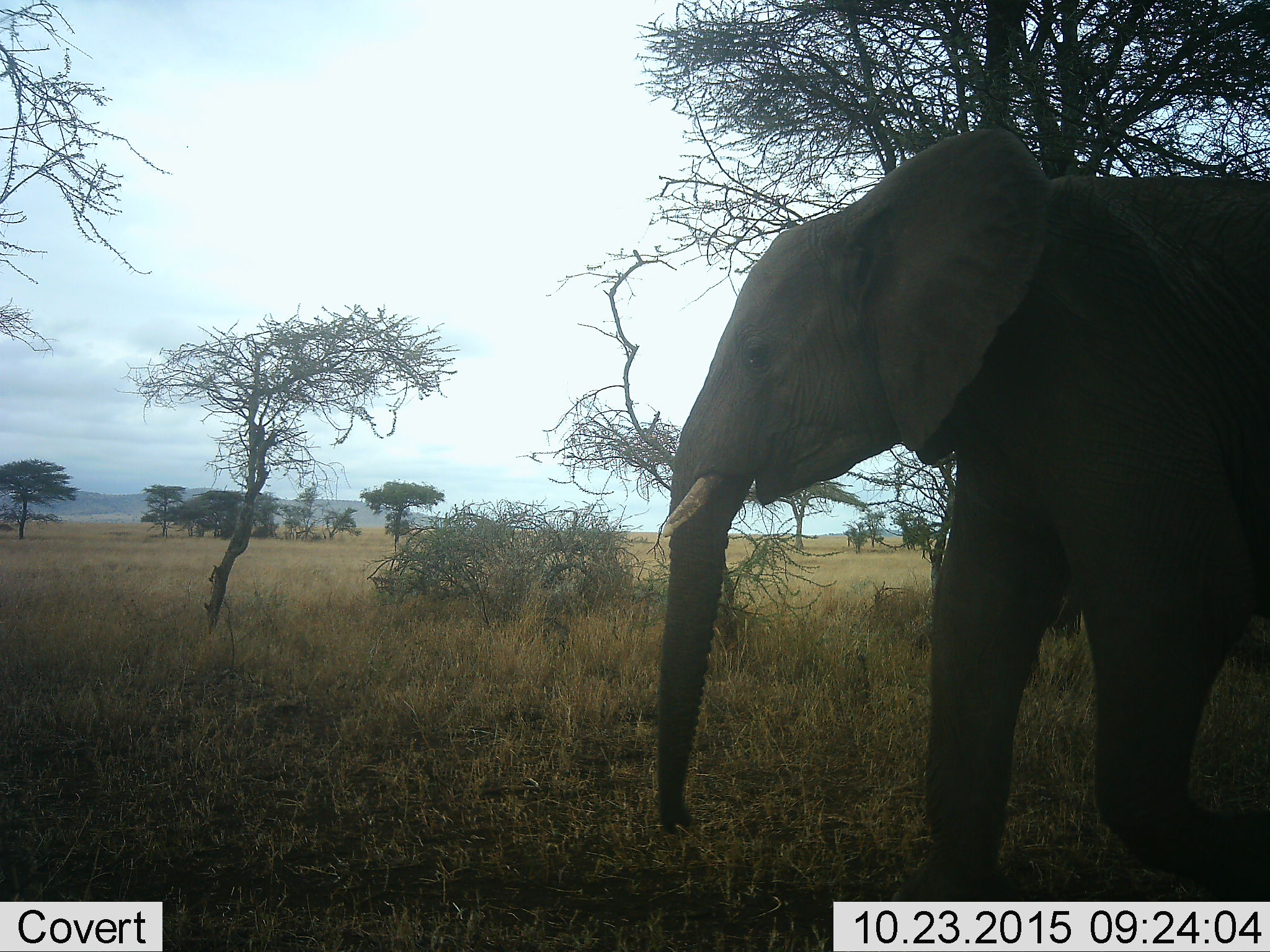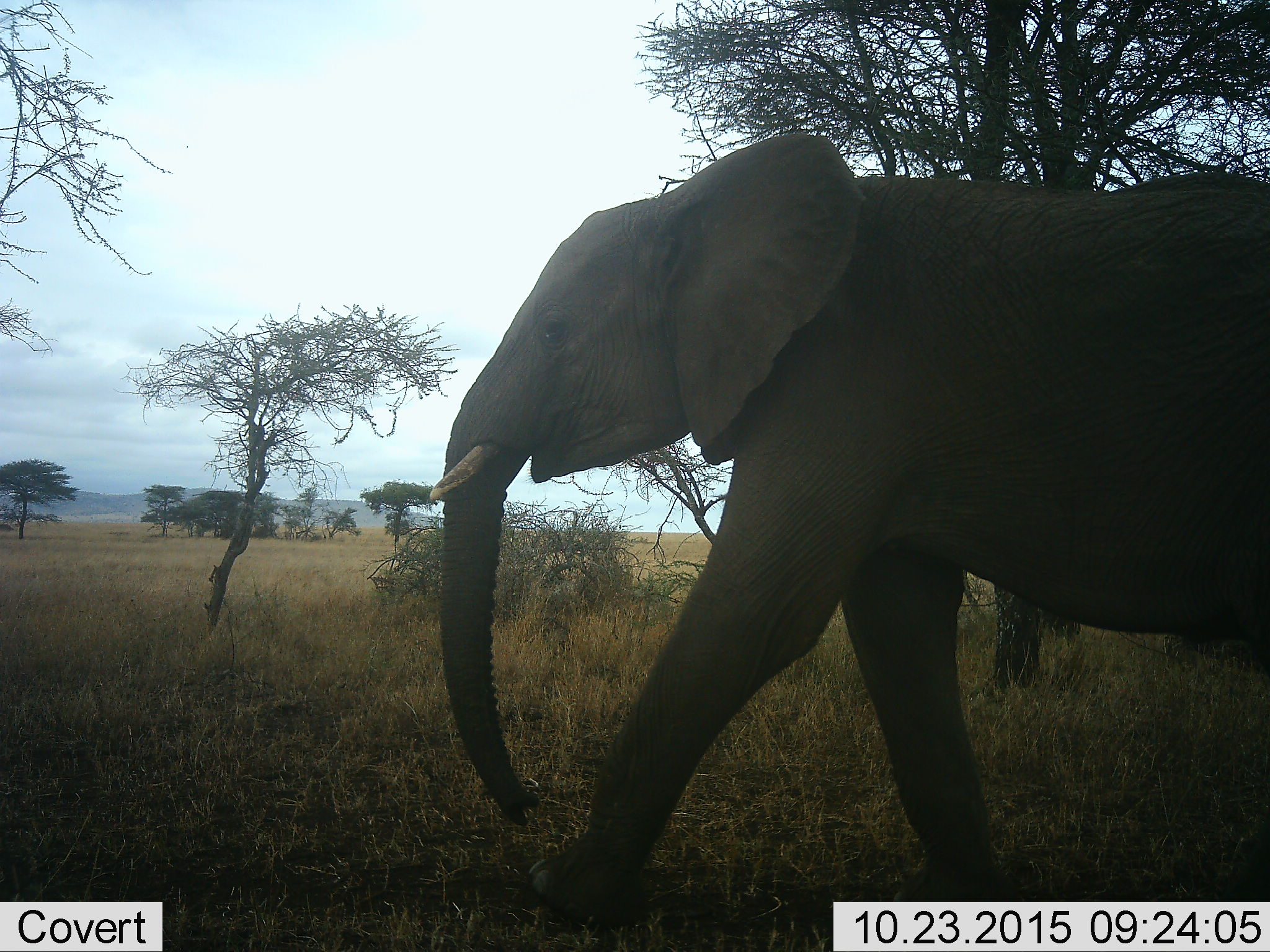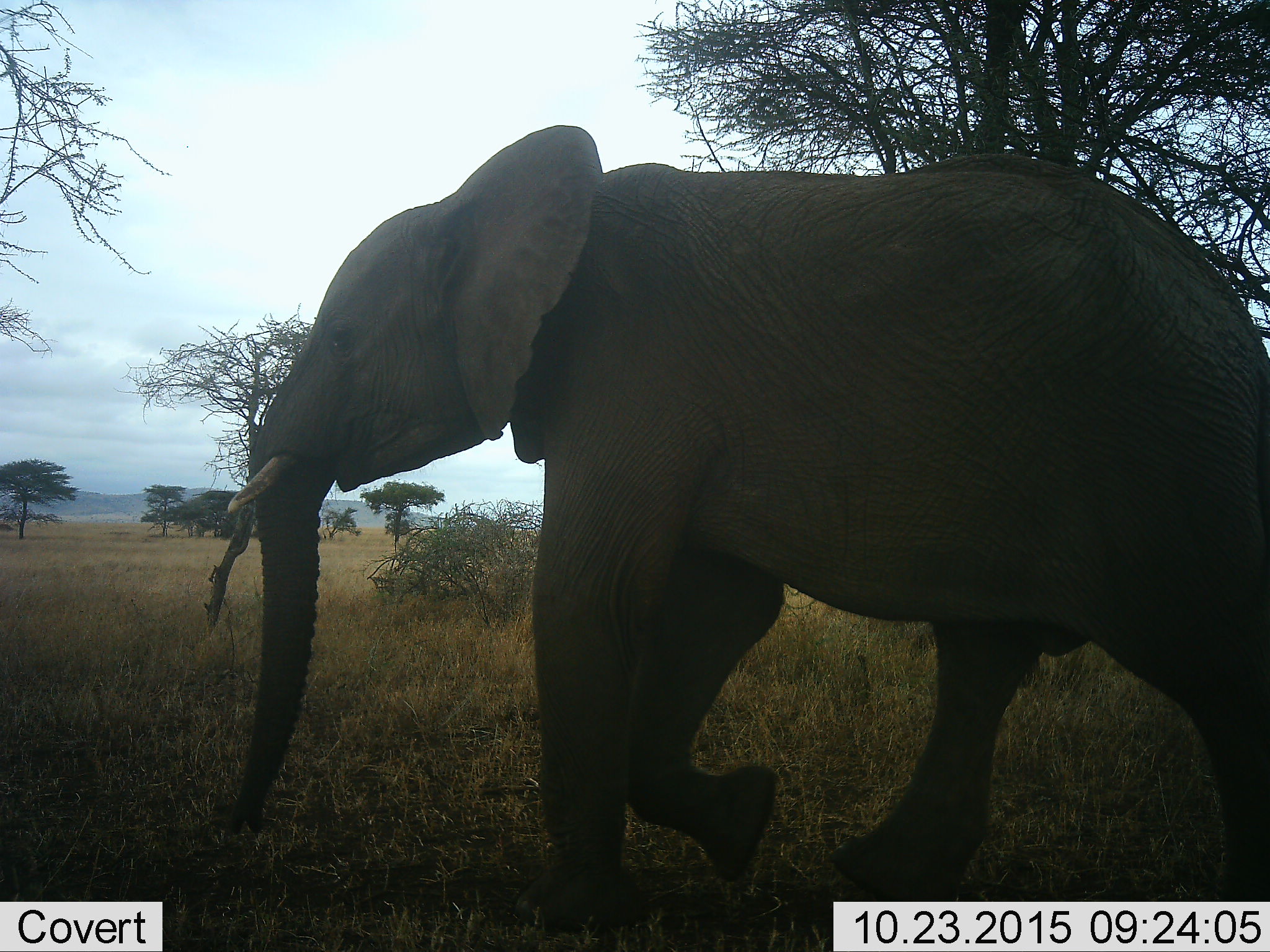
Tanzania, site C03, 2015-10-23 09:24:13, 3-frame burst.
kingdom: Animalia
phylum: Chordata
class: Mammalia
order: Proboscidea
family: Elephantidae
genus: Loxodonta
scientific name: Loxodonta africana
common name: african bush elephant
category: elephant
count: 1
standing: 25%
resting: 0%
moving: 80%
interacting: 0%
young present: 0%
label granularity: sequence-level